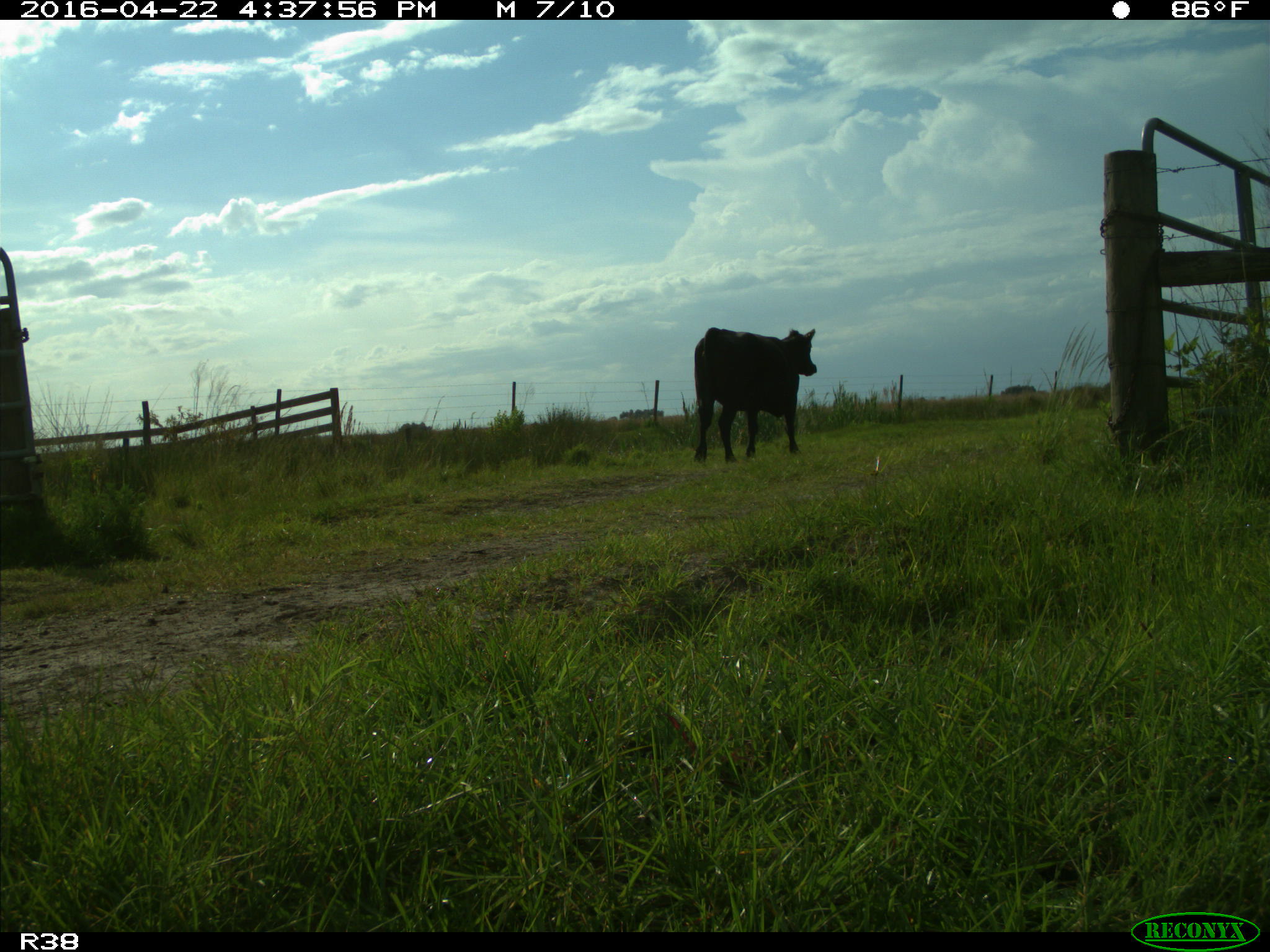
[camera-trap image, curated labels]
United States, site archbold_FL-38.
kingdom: Animalia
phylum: Chordata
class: Mammalia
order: Artiodactyla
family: Bovidae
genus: Bos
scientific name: Bos taurus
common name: domestic cow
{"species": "Bos taurus (domestic cow)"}